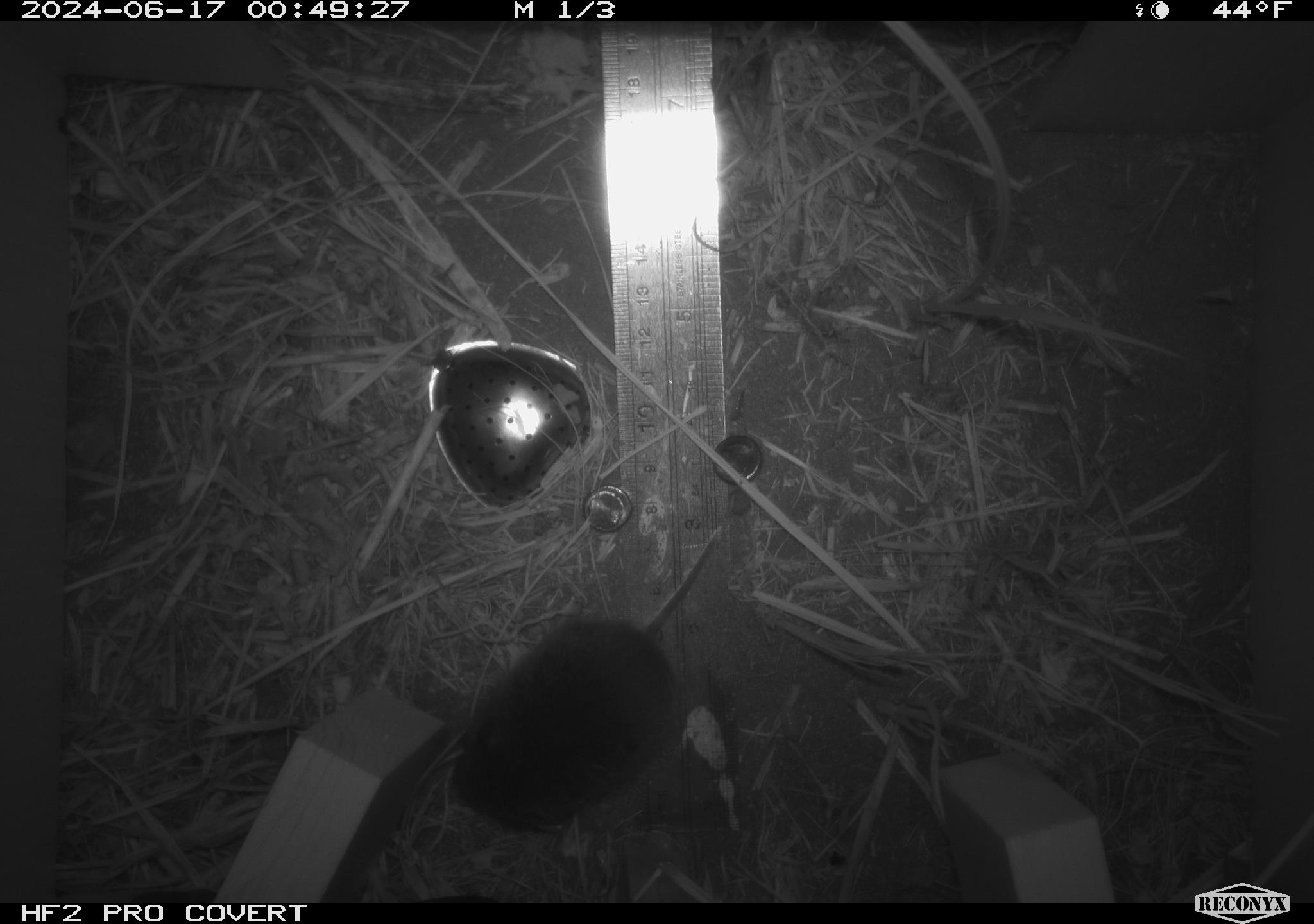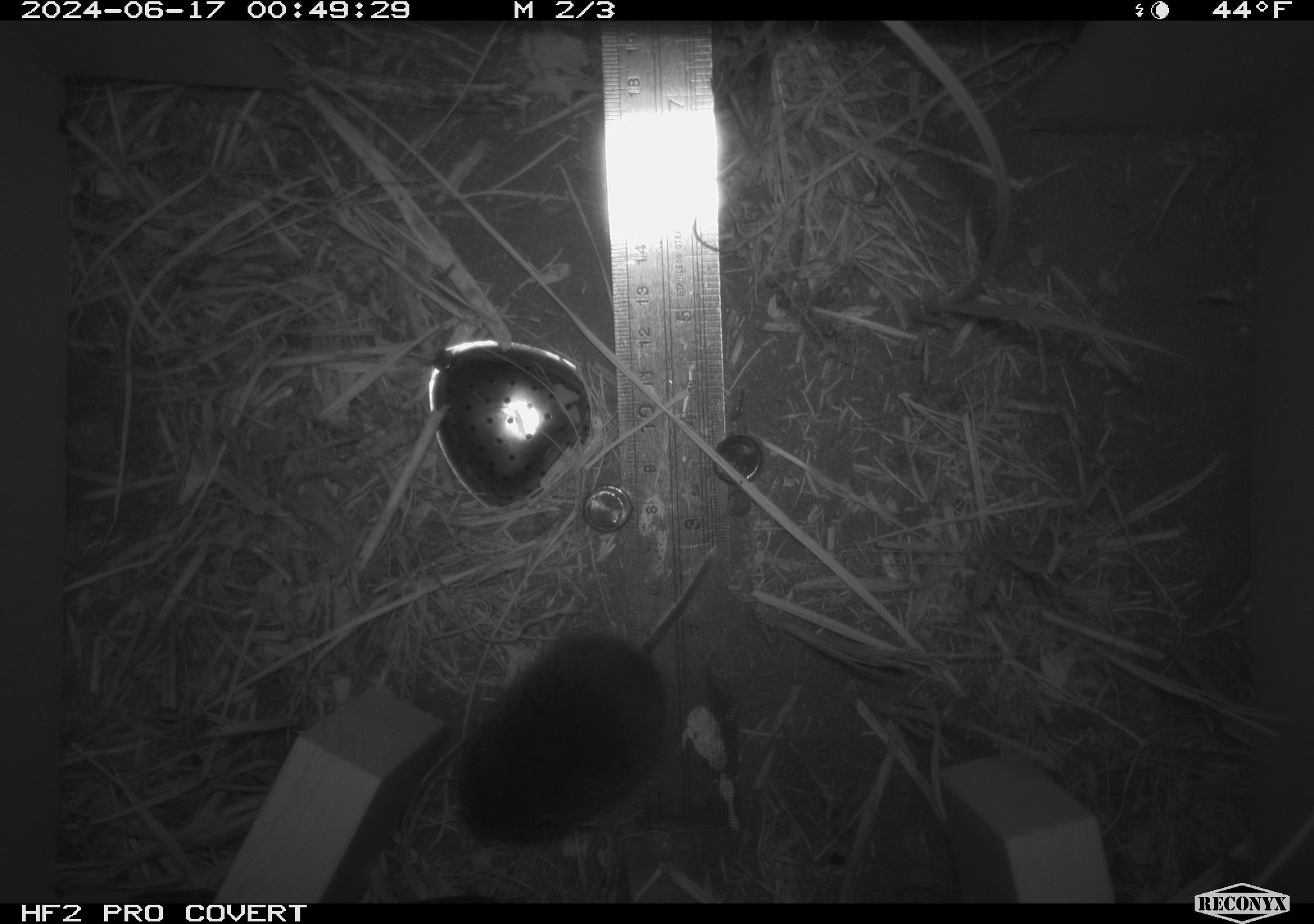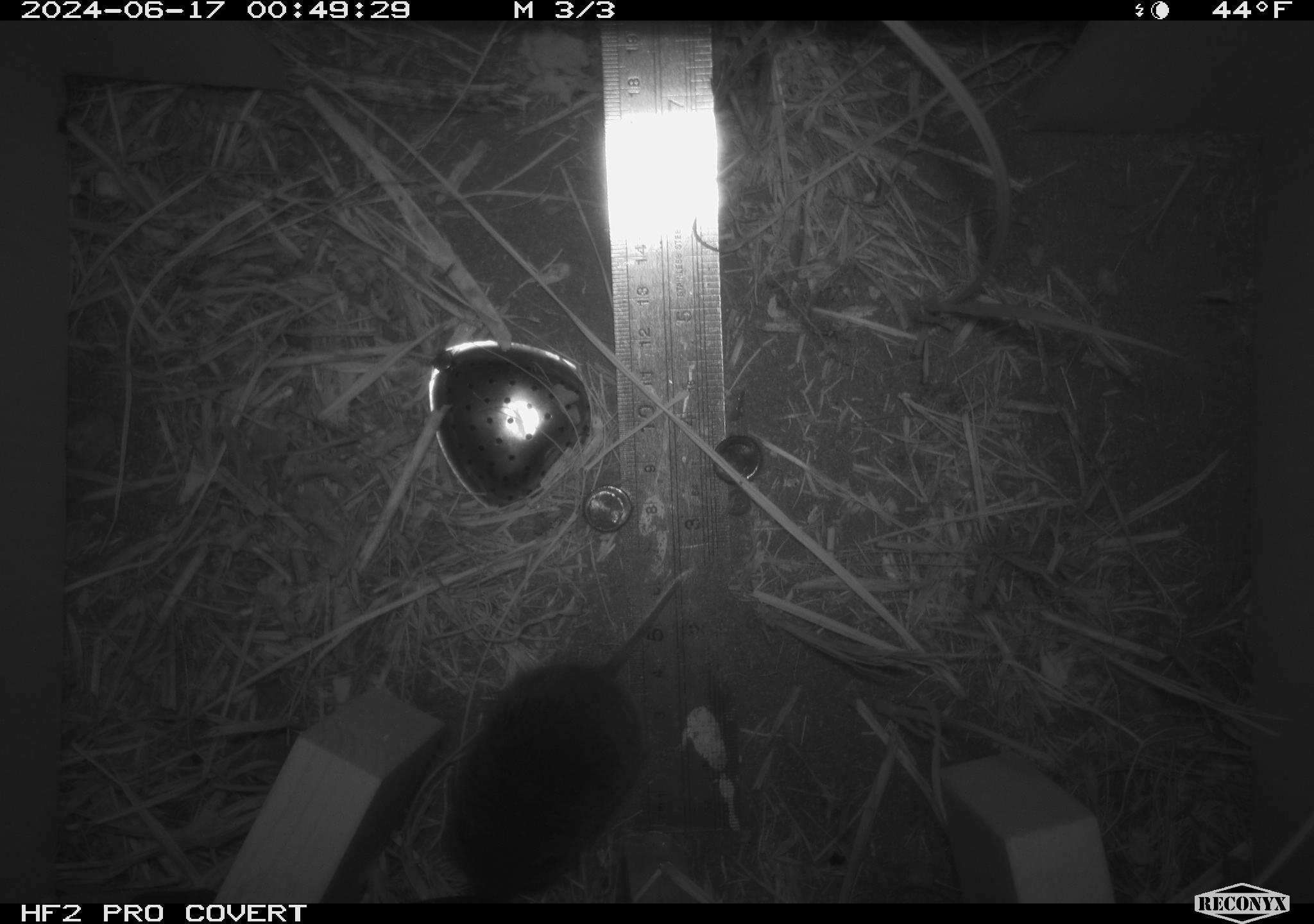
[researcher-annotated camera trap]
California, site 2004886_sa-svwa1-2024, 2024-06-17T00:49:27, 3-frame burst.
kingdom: Animalia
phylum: Chordata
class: Mammalia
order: Rodentia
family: Cricetidae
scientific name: Arvicolinae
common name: voles, lemmings, and muskrats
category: arvicolinae subfamily